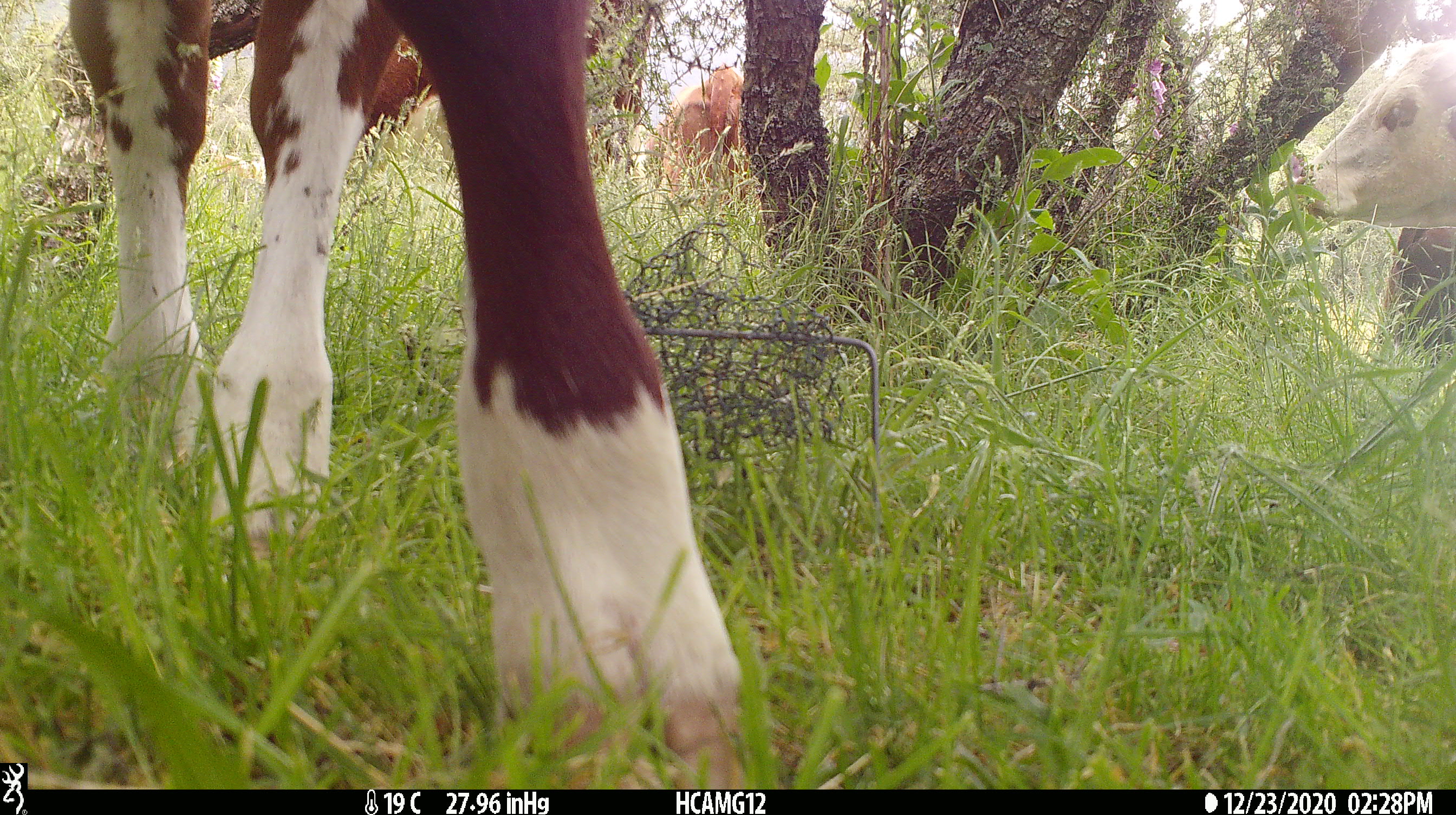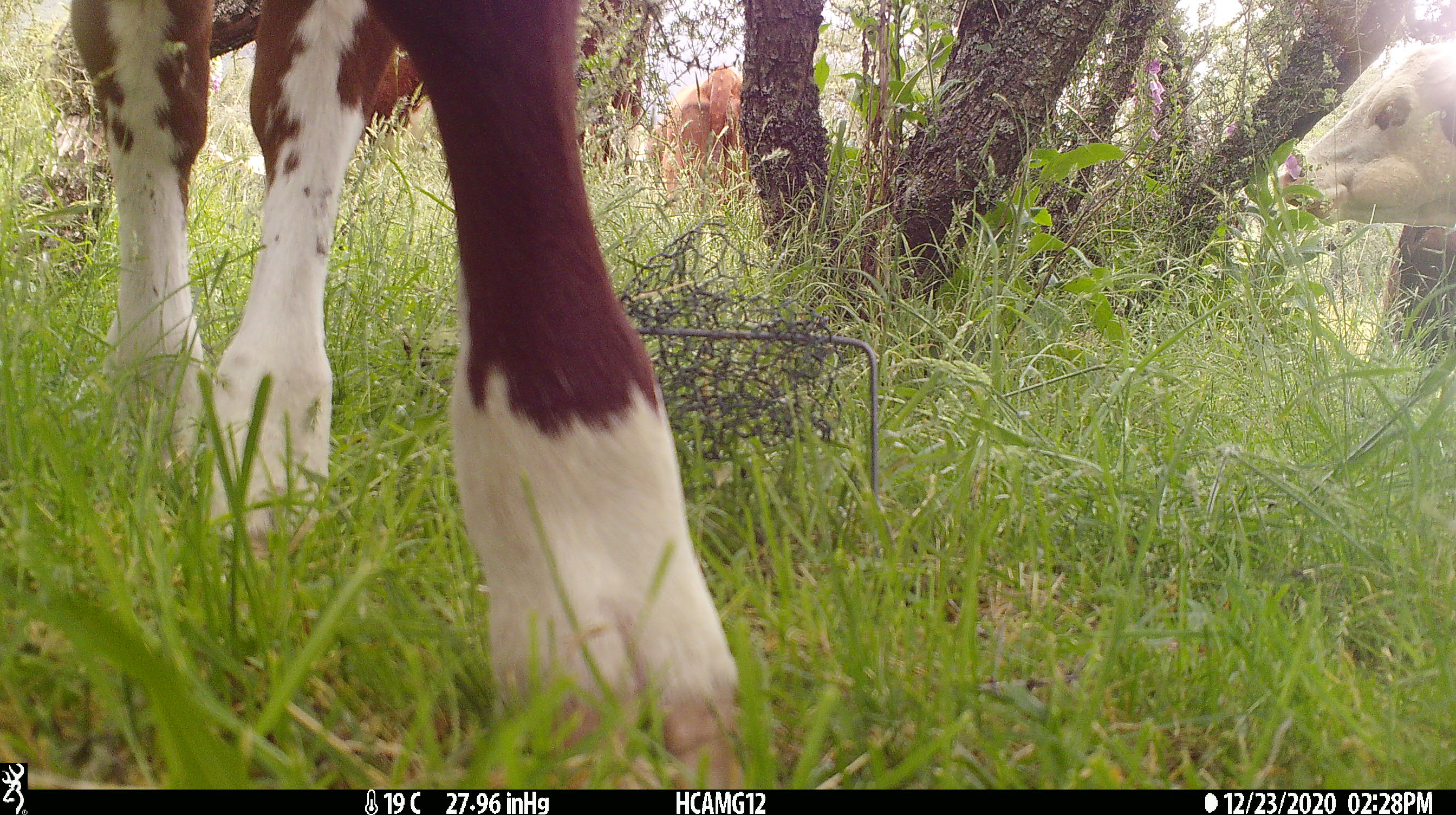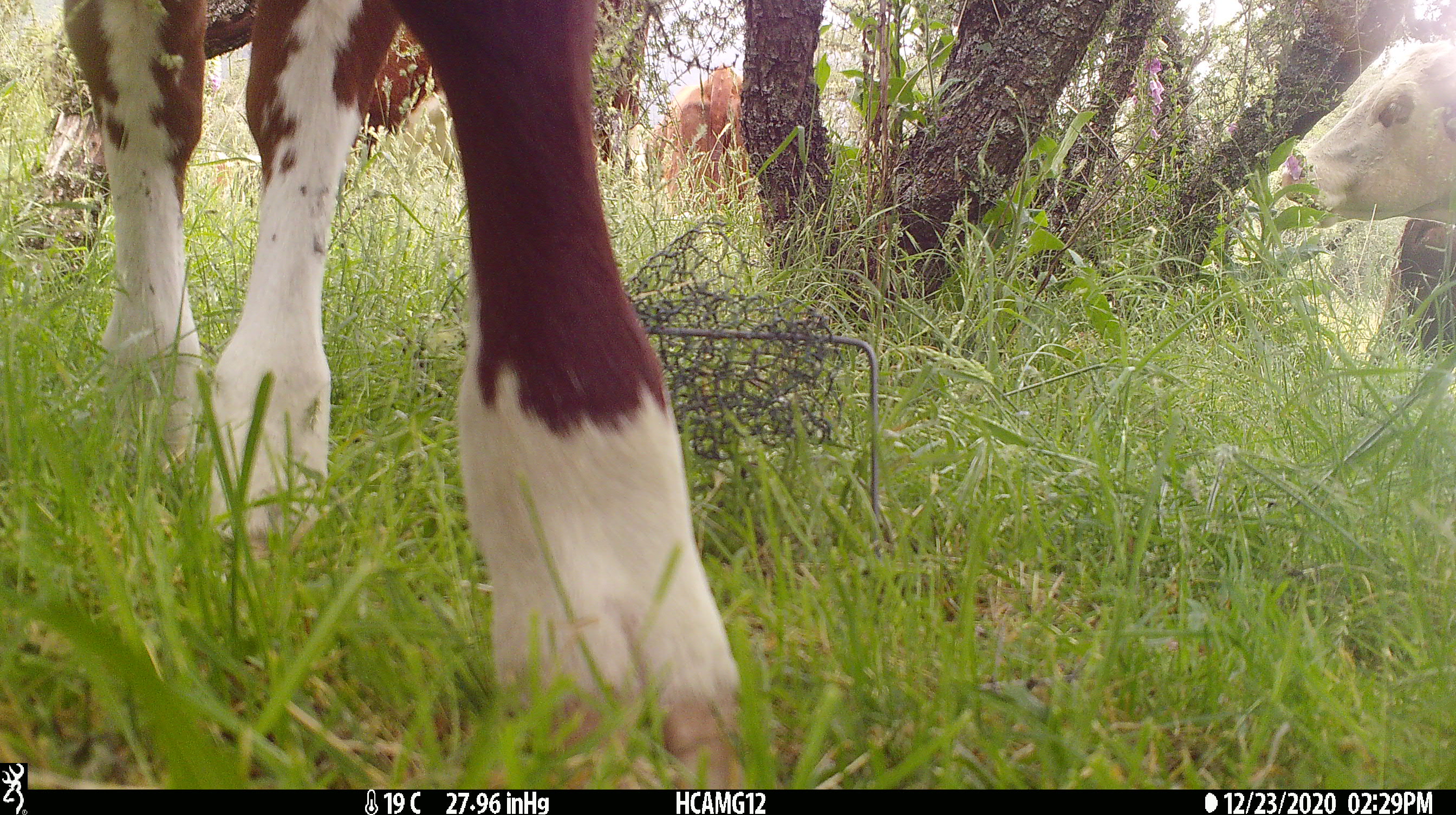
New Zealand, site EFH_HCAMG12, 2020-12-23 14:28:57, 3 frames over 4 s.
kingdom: Animalia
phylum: Chordata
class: Mammalia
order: Artiodactyla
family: Bovidae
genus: Bos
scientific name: Bos taurus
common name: domestic cow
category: cow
Cow (domestic cow) (Bos taurus).